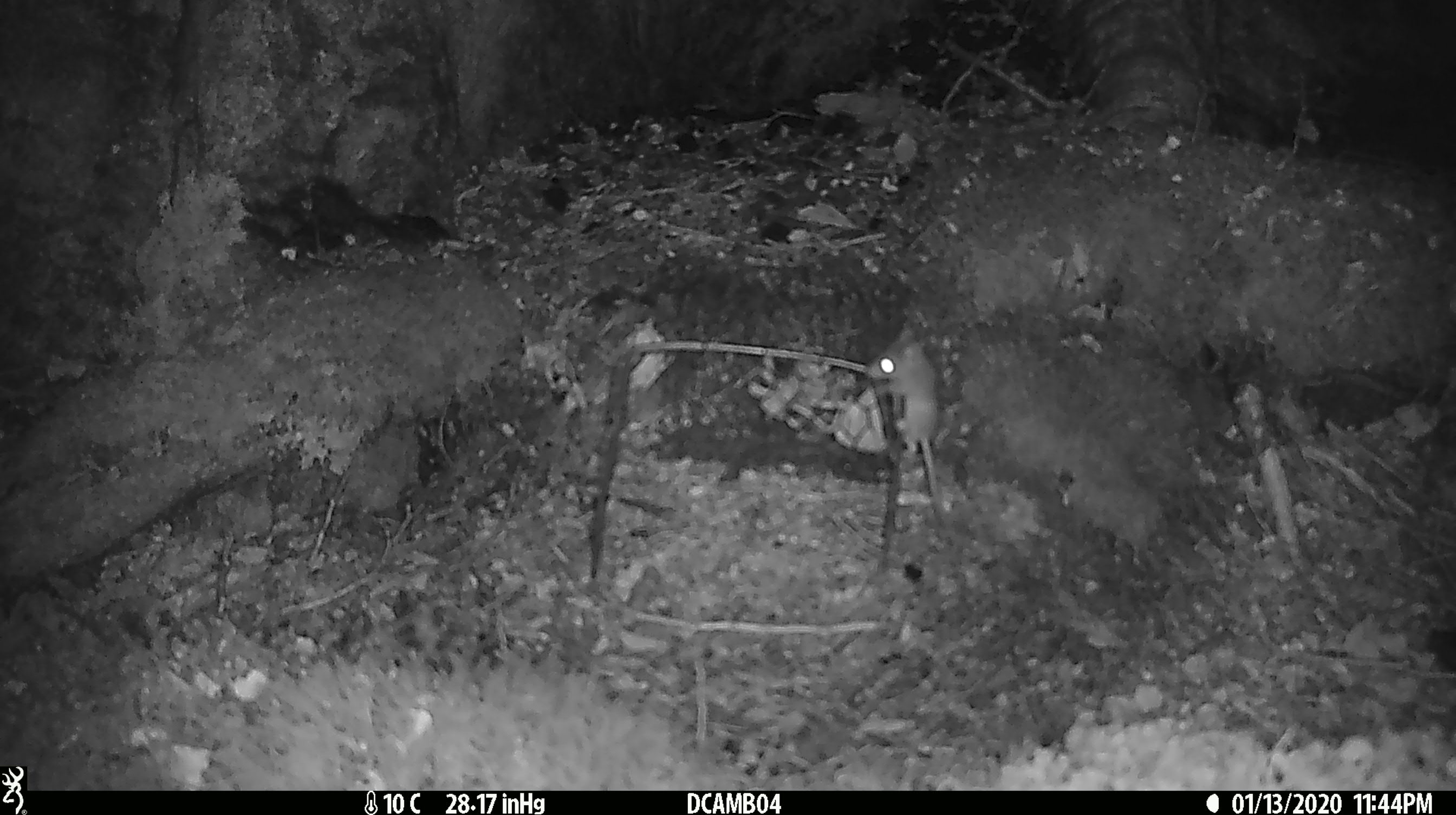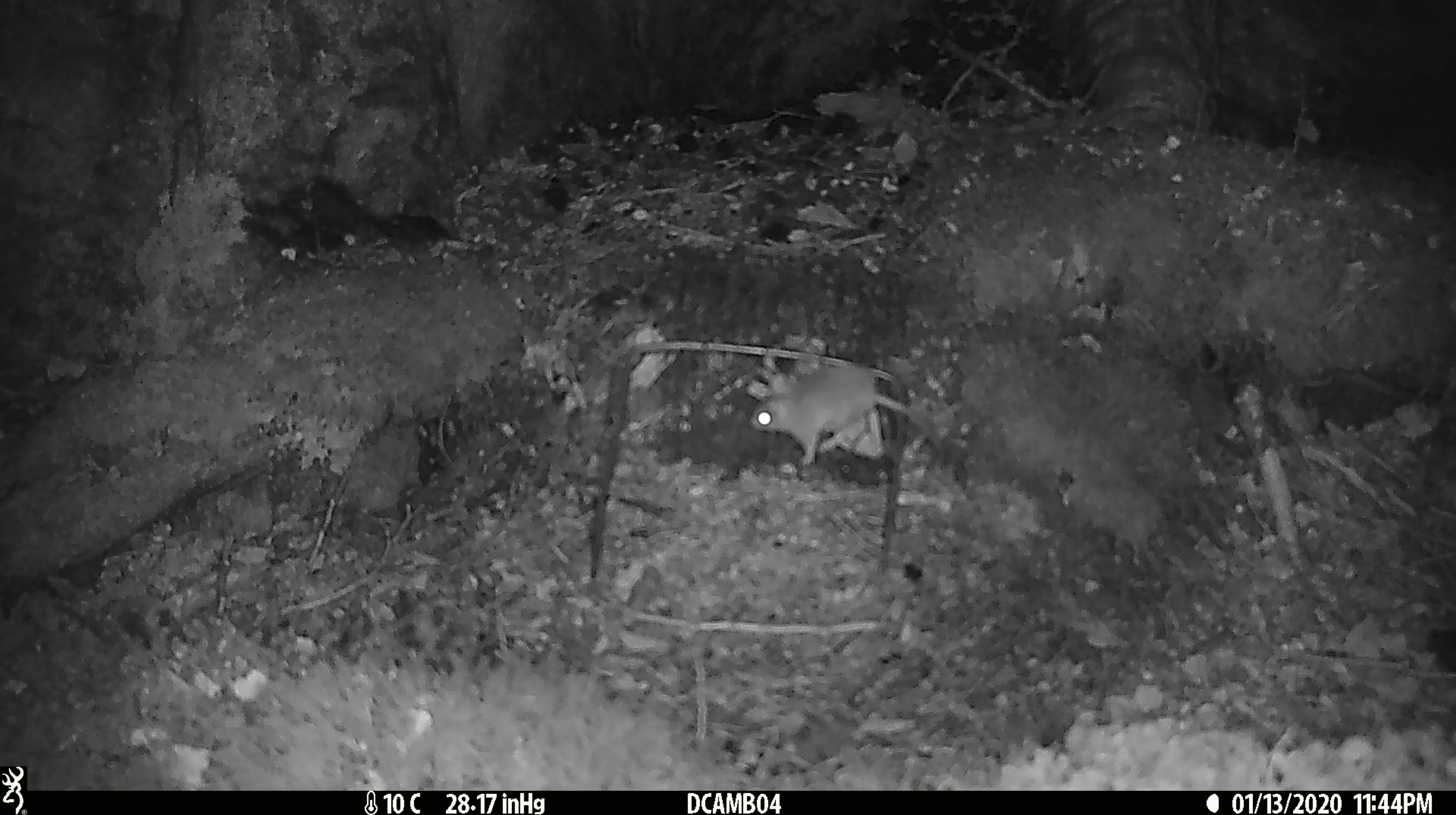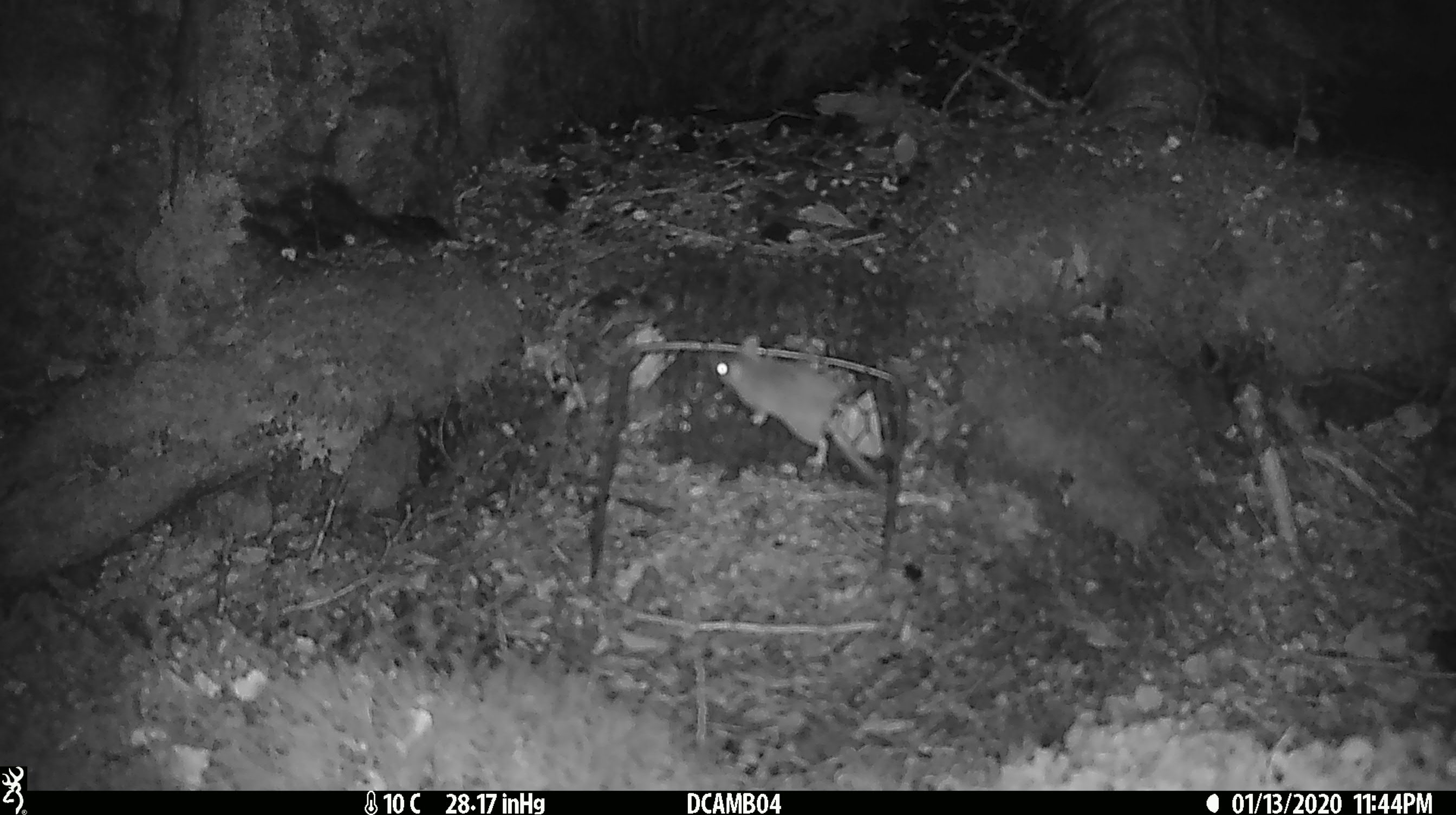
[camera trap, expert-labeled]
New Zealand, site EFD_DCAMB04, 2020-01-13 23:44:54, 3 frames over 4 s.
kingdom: Animalia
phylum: Chordata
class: Mammalia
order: Rodentia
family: Muridae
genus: Mus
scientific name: Mus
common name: mouse